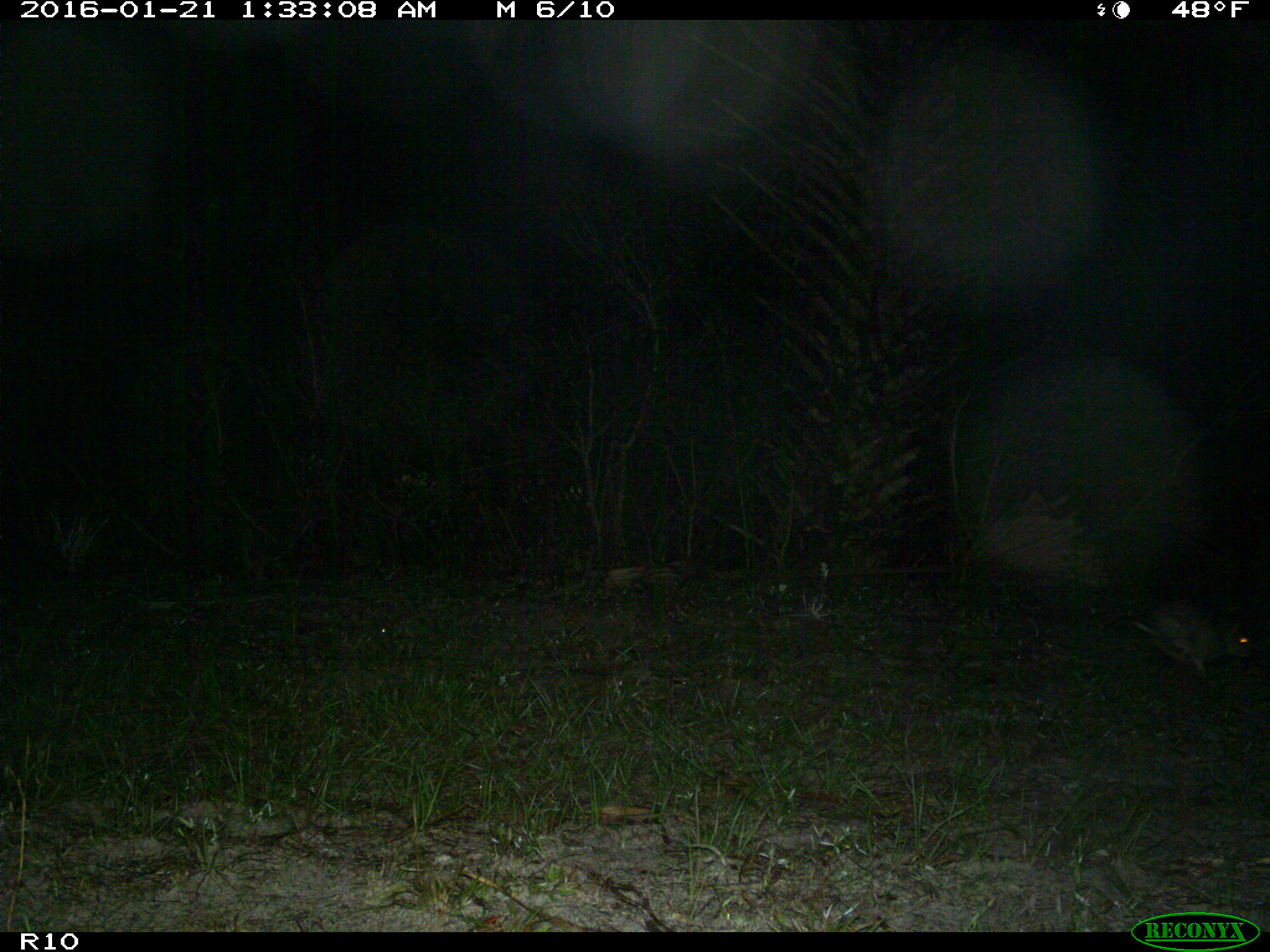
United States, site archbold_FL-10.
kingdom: Animalia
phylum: Chordata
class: Mammalia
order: Lagomorpha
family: Leporidae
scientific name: Leporidae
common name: rabbits and hares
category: unidentified rabbit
Unidentified rabbit (rabbits and hares) (Leporidae).